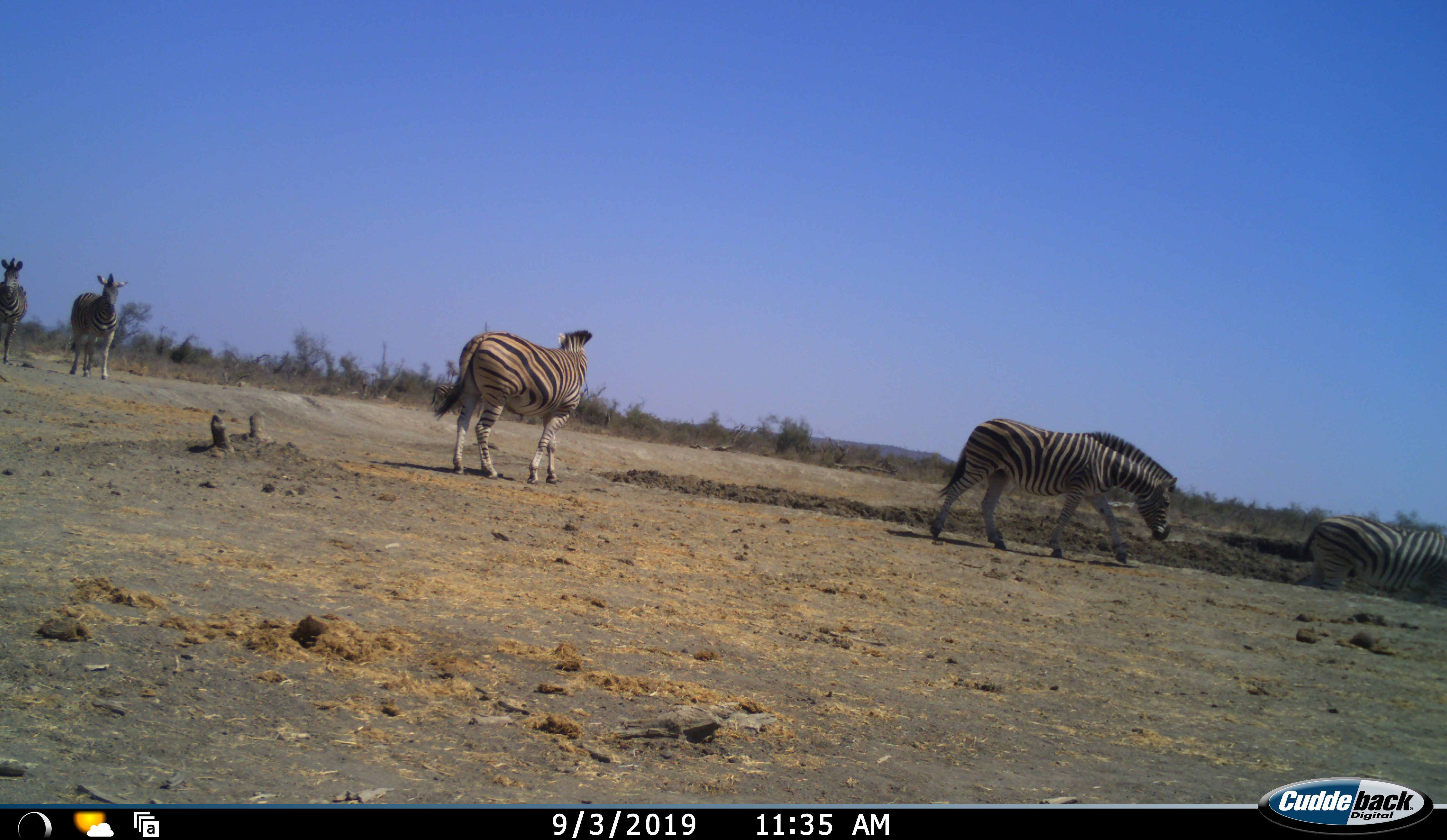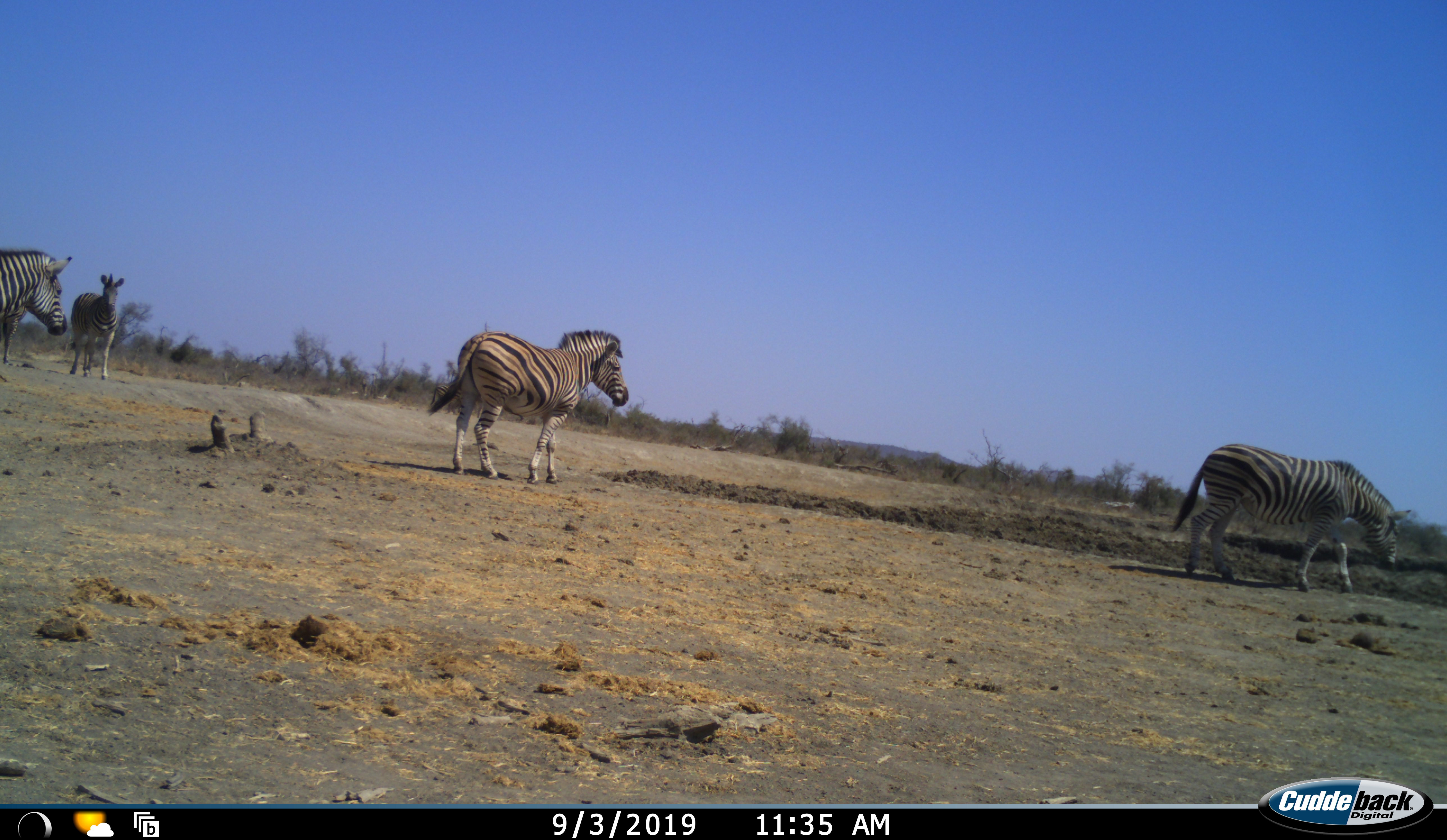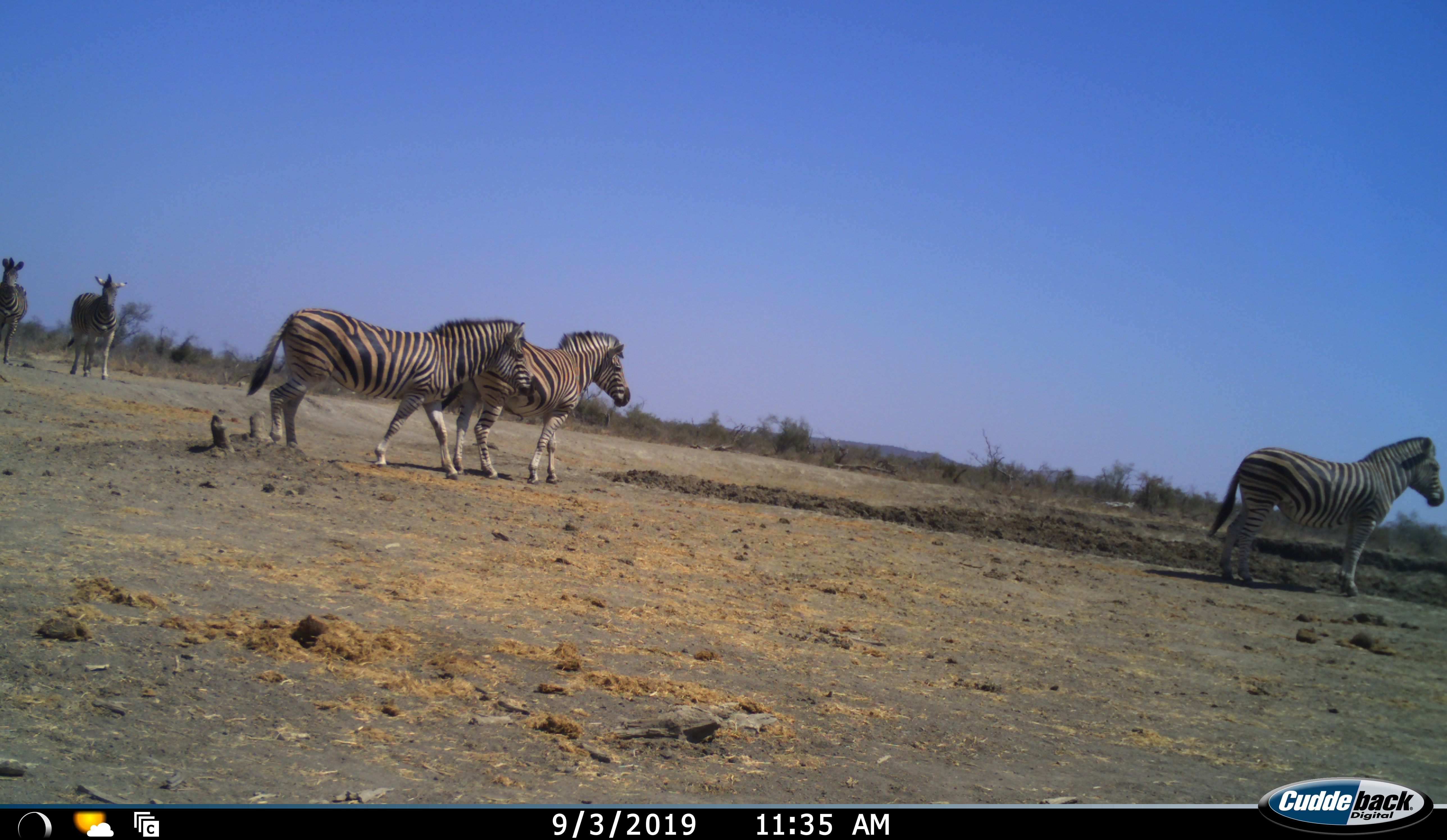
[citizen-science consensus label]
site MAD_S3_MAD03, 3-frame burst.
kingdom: Animalia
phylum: Chordata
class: Mammalia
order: Perissodactyla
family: Equidae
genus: Equus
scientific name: Equus quagga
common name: plains zebra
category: zebraplains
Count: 6.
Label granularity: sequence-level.